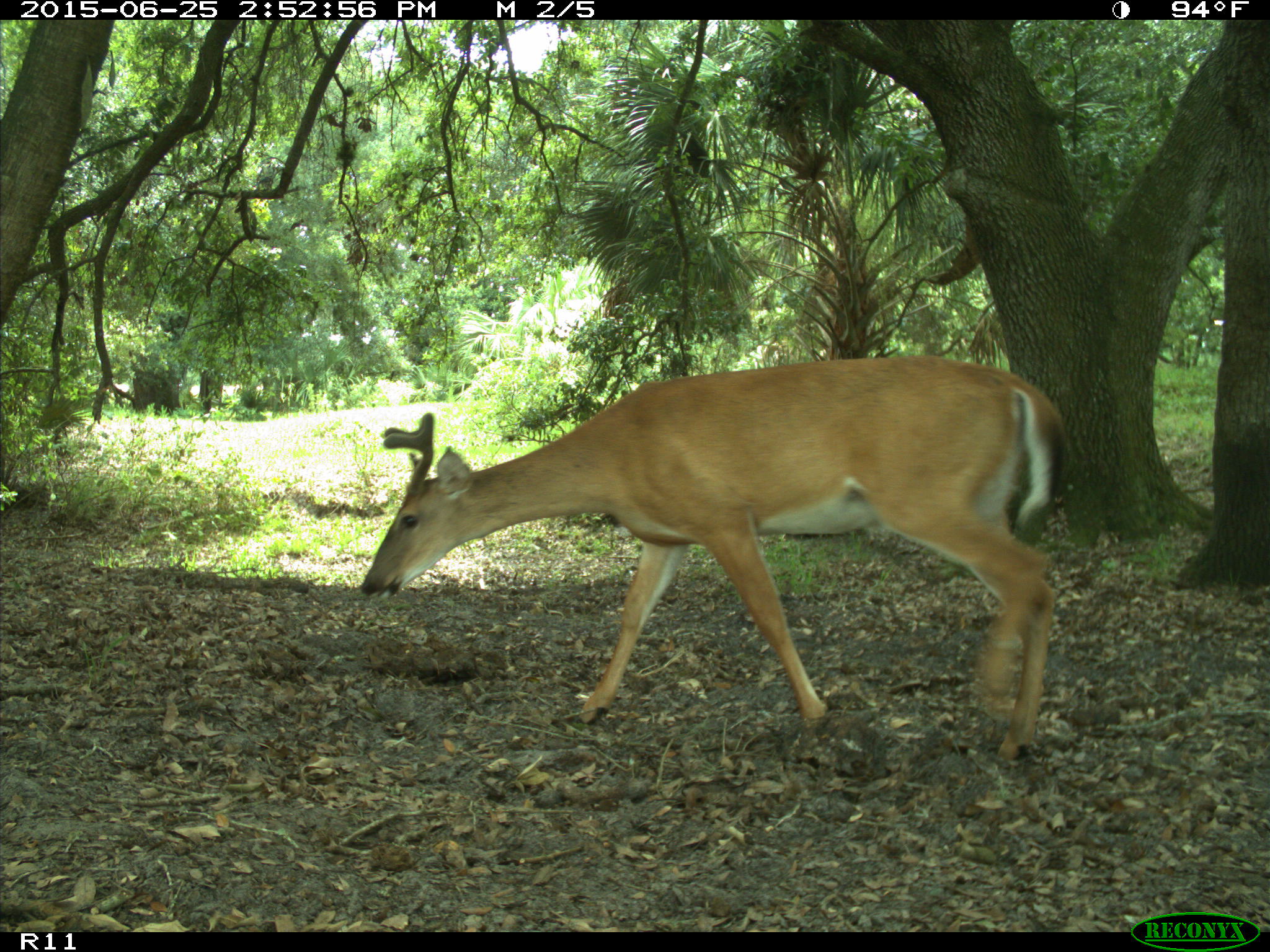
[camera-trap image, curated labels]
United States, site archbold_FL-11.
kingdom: Animalia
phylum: Chordata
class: Mammalia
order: Artiodactyla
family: Cervidae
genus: Odocoileus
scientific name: Odocoileus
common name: deer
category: unidentified deer